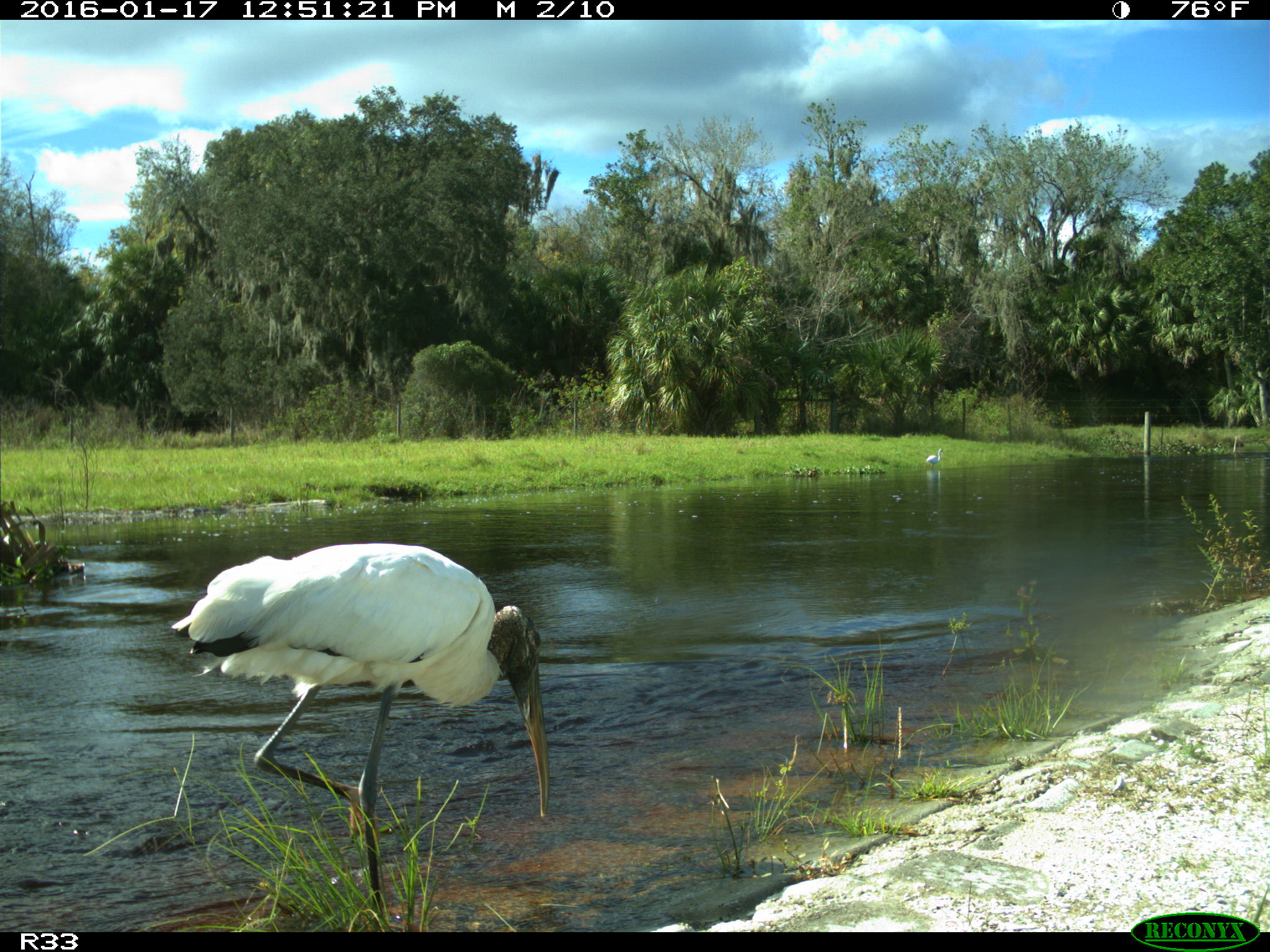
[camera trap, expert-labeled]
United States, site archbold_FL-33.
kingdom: Animalia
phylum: Chordata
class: Aves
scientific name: Aves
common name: birds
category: unidentified bird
Unidentified bird (birds) (Aves).